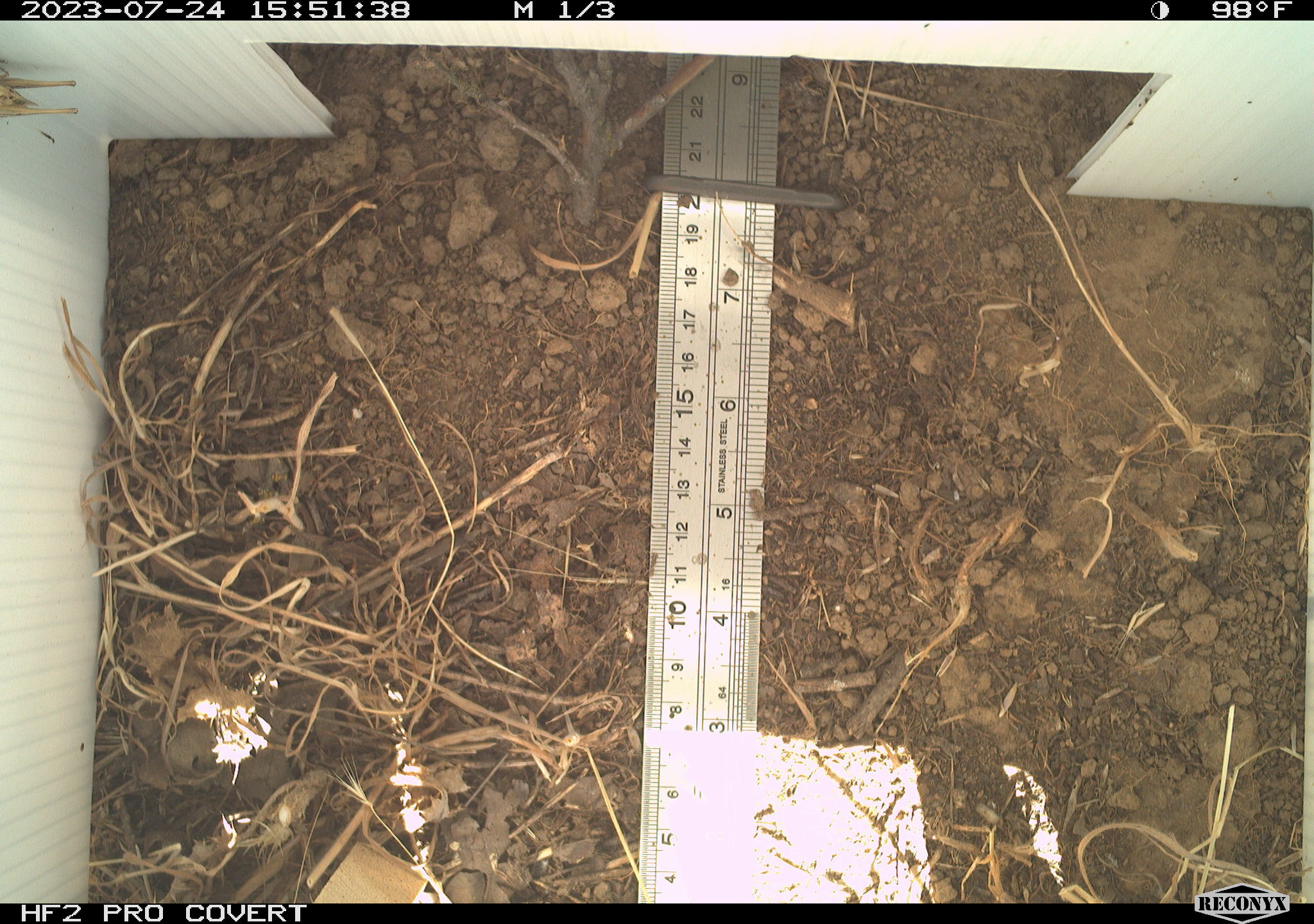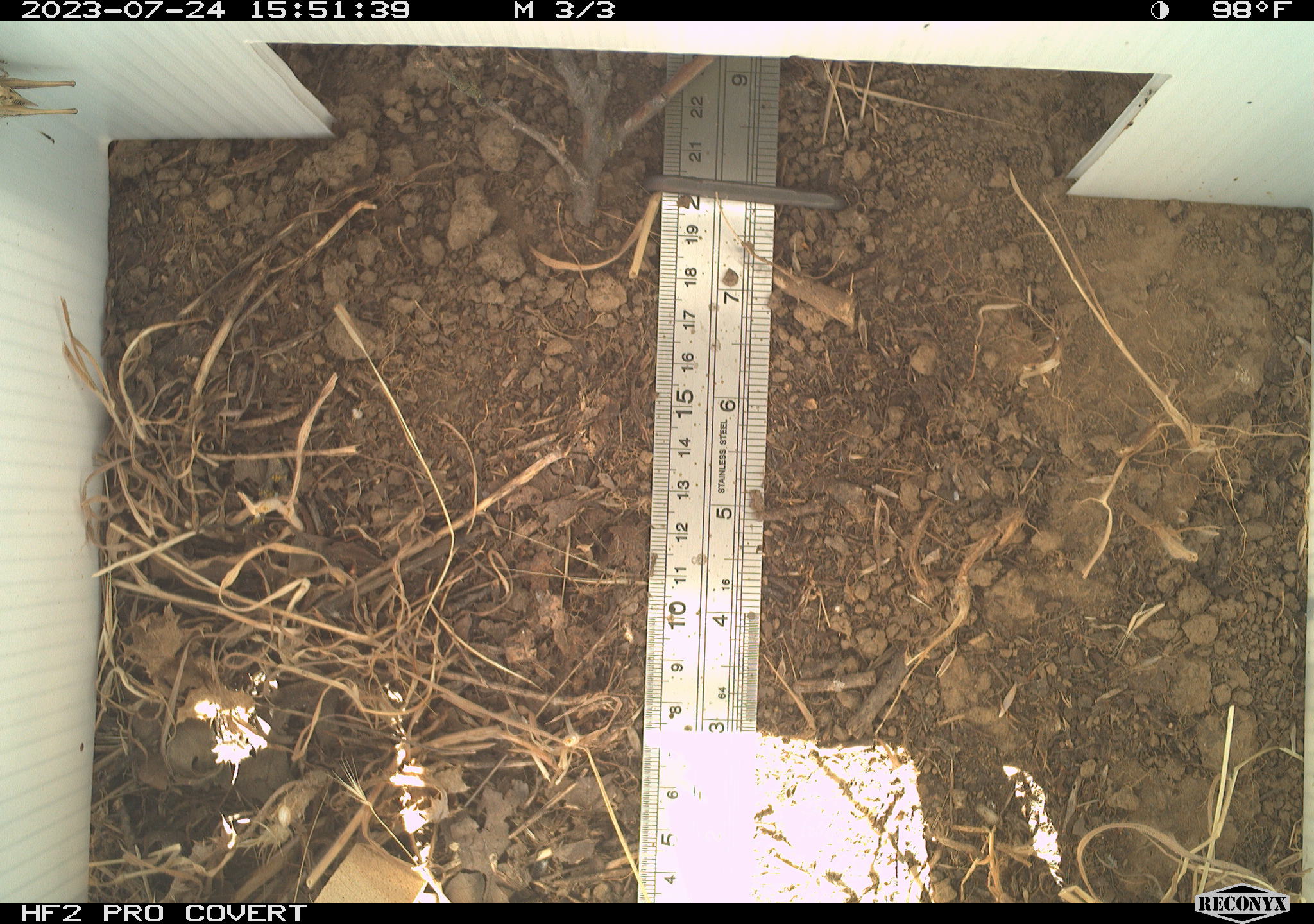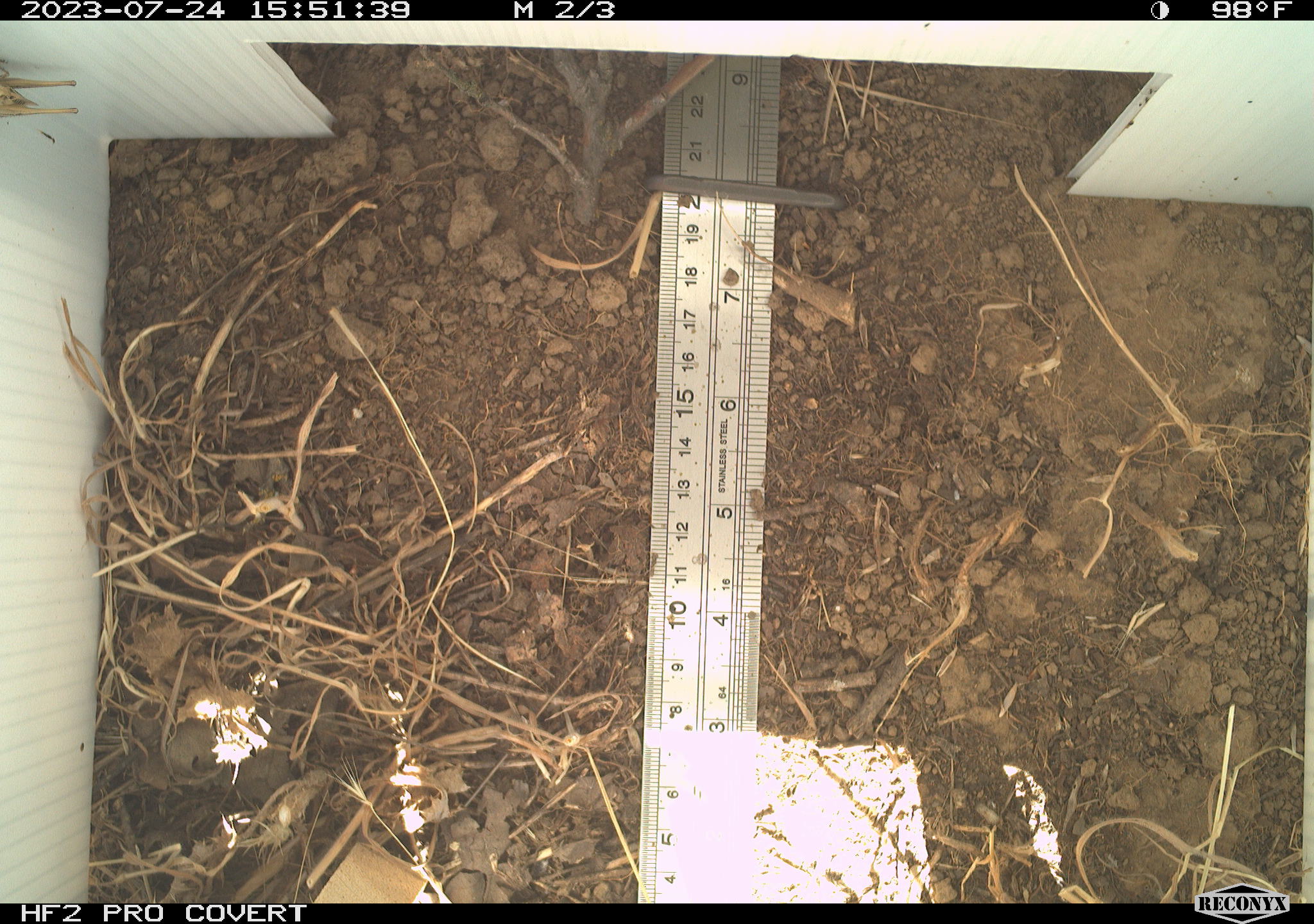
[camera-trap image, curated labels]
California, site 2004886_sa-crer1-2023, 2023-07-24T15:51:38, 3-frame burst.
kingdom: Animalia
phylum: Arthropoda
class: Insecta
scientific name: Insecta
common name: insect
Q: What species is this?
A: Insect (Insecta).